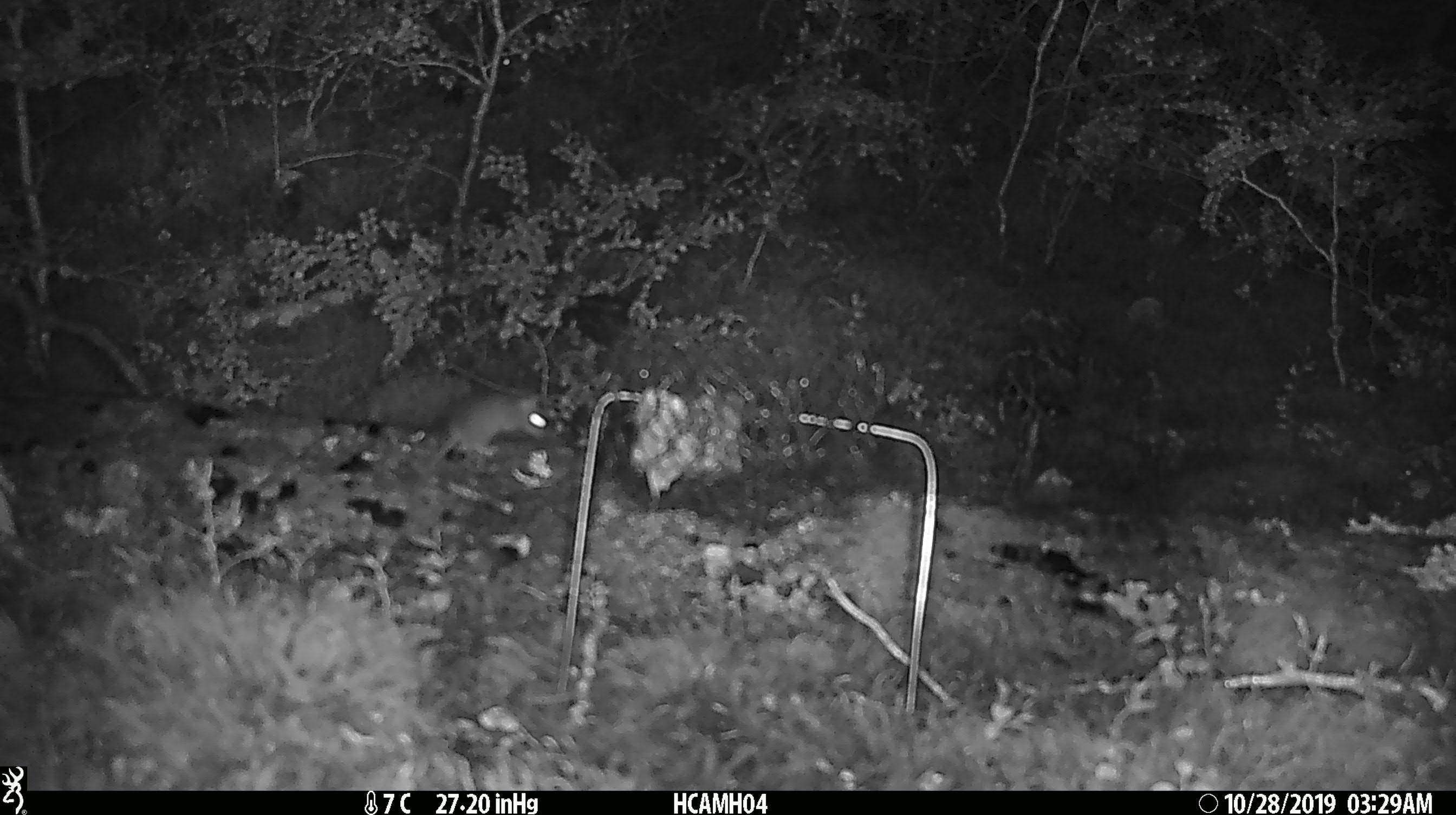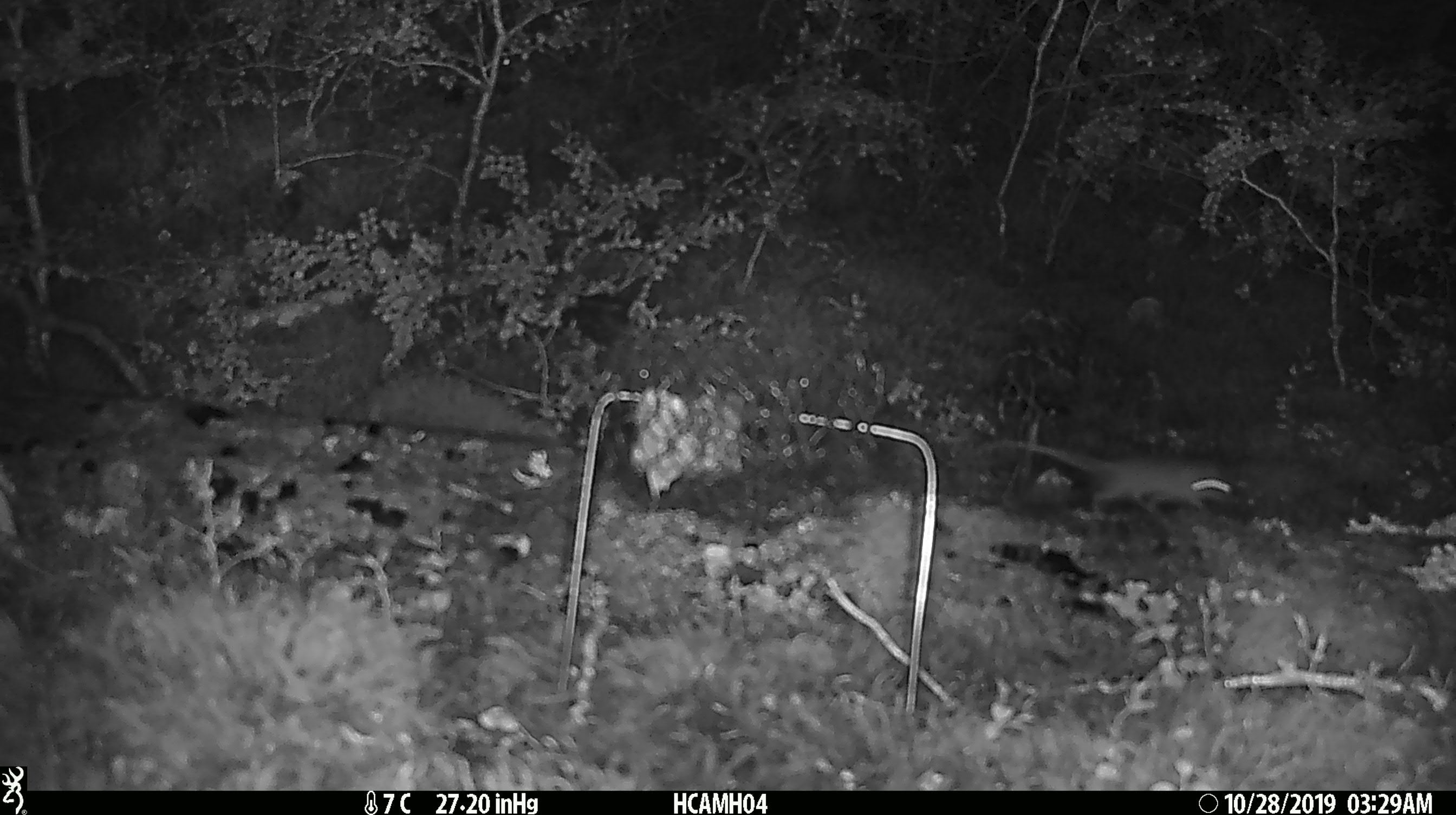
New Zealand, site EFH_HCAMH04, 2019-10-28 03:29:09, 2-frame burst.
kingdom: Animalia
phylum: Chordata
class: Mammalia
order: Rodentia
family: Muridae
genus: Mus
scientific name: Mus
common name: mouse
Mouse (Mus).